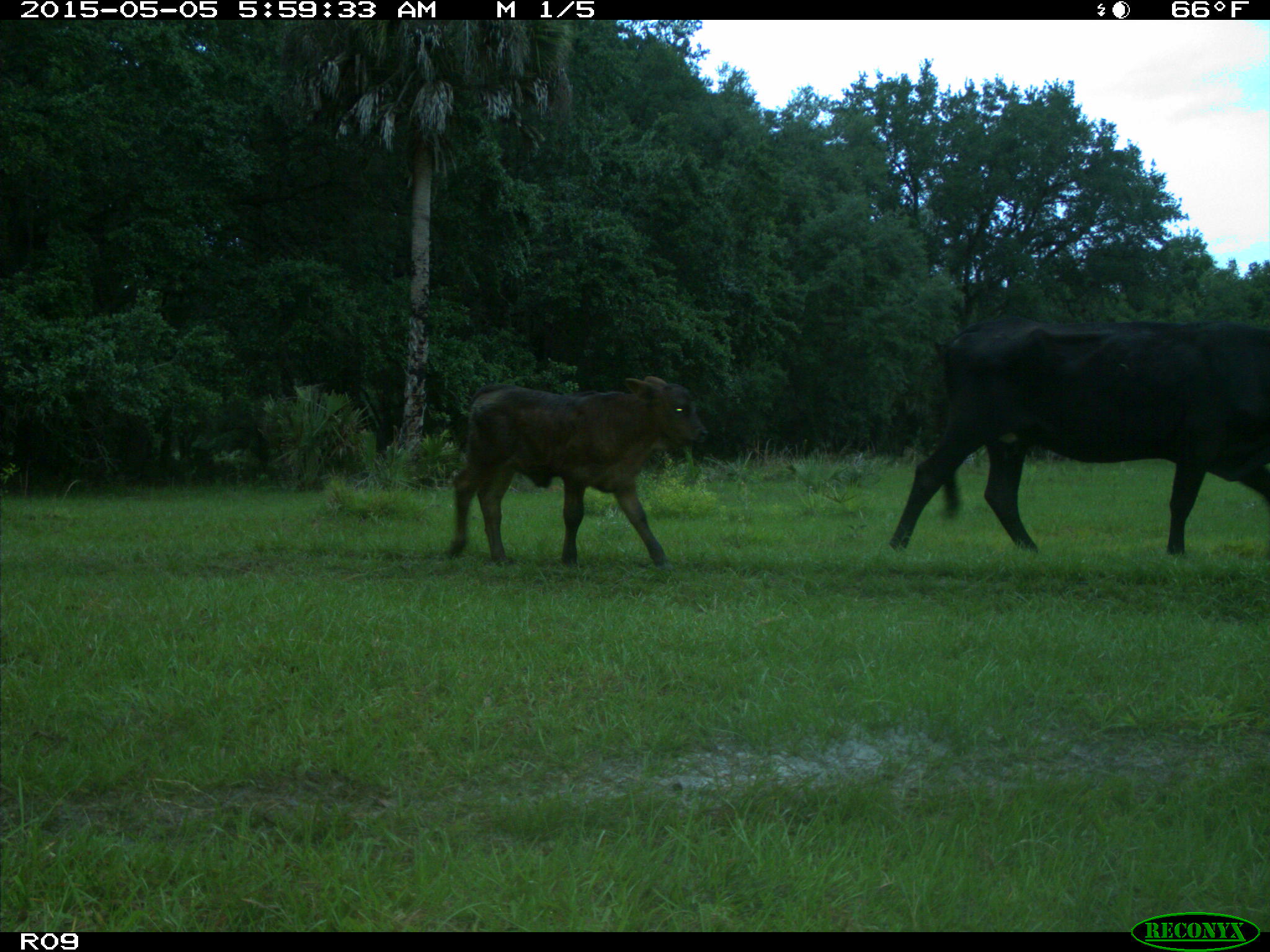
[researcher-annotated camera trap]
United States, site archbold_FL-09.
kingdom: Animalia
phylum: Chordata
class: Mammalia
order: Artiodactyla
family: Bovidae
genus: Bos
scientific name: Bos taurus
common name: domestic cow